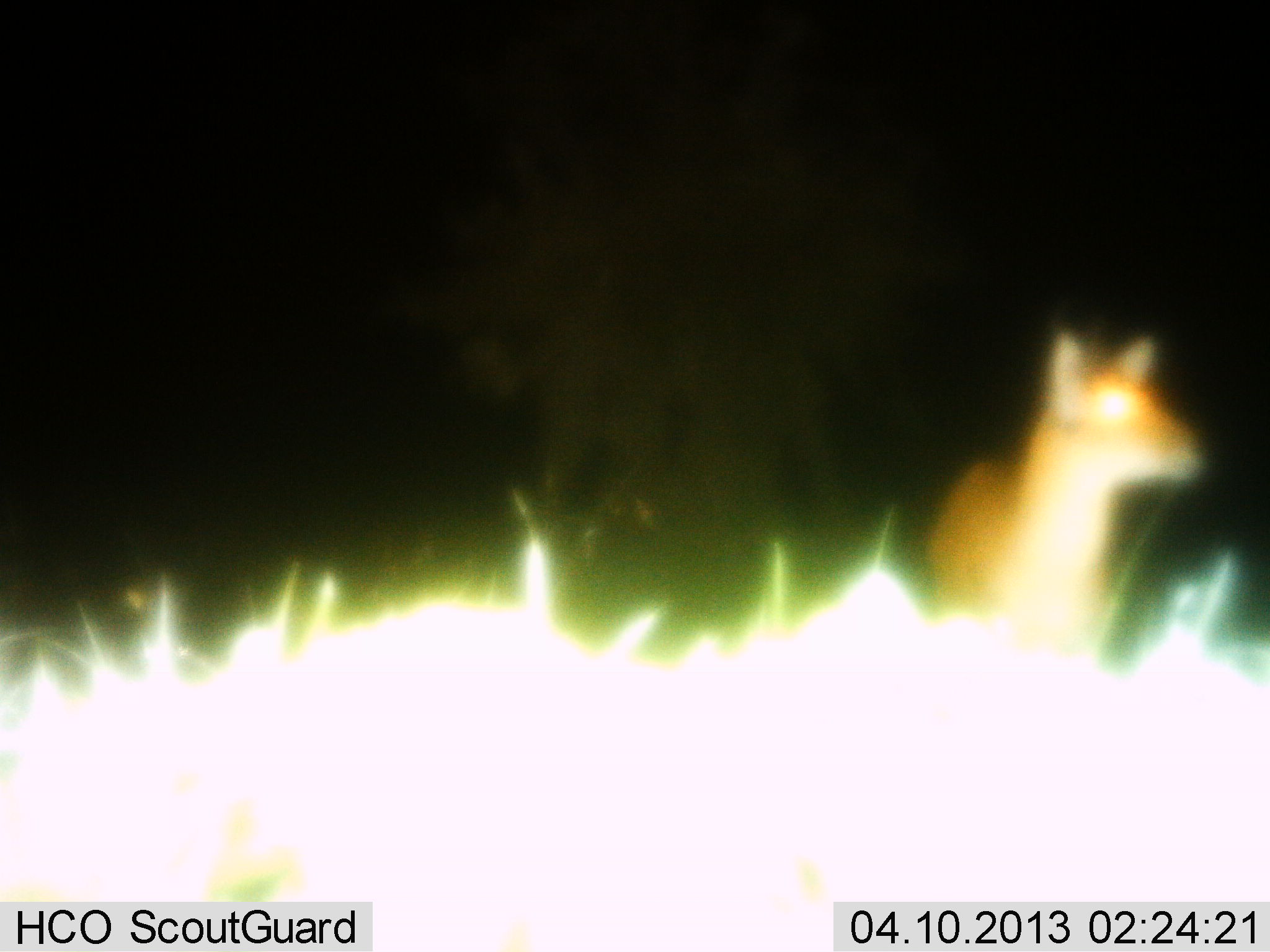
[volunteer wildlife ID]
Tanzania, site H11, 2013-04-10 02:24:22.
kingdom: Animalia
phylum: Chordata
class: Mammalia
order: Artiodactyla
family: Bovidae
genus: Redunca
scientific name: Redunca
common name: reedbuck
Reedbuck (Redunca), count 1. Behavior (volunteer vote fractions): standing 100%, resting 0%, moving 0%, interacting 0%. Young present (vote fraction): 0%. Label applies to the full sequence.